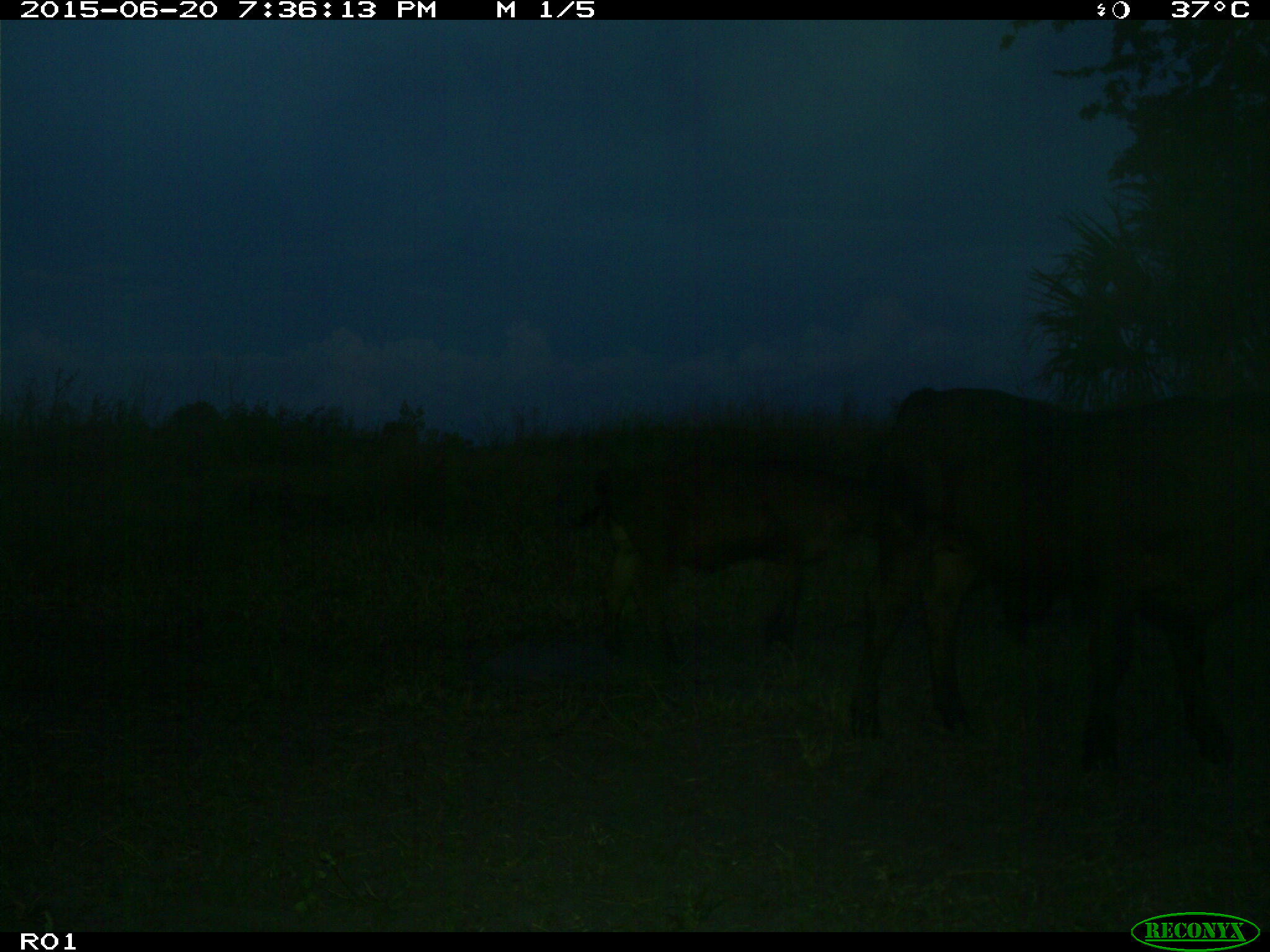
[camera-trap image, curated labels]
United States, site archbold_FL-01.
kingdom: Animalia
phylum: Chordata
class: Mammalia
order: Artiodactyla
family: Bovidae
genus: Bos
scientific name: Bos taurus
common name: domestic cow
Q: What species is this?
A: Bos taurus (domestic cow).